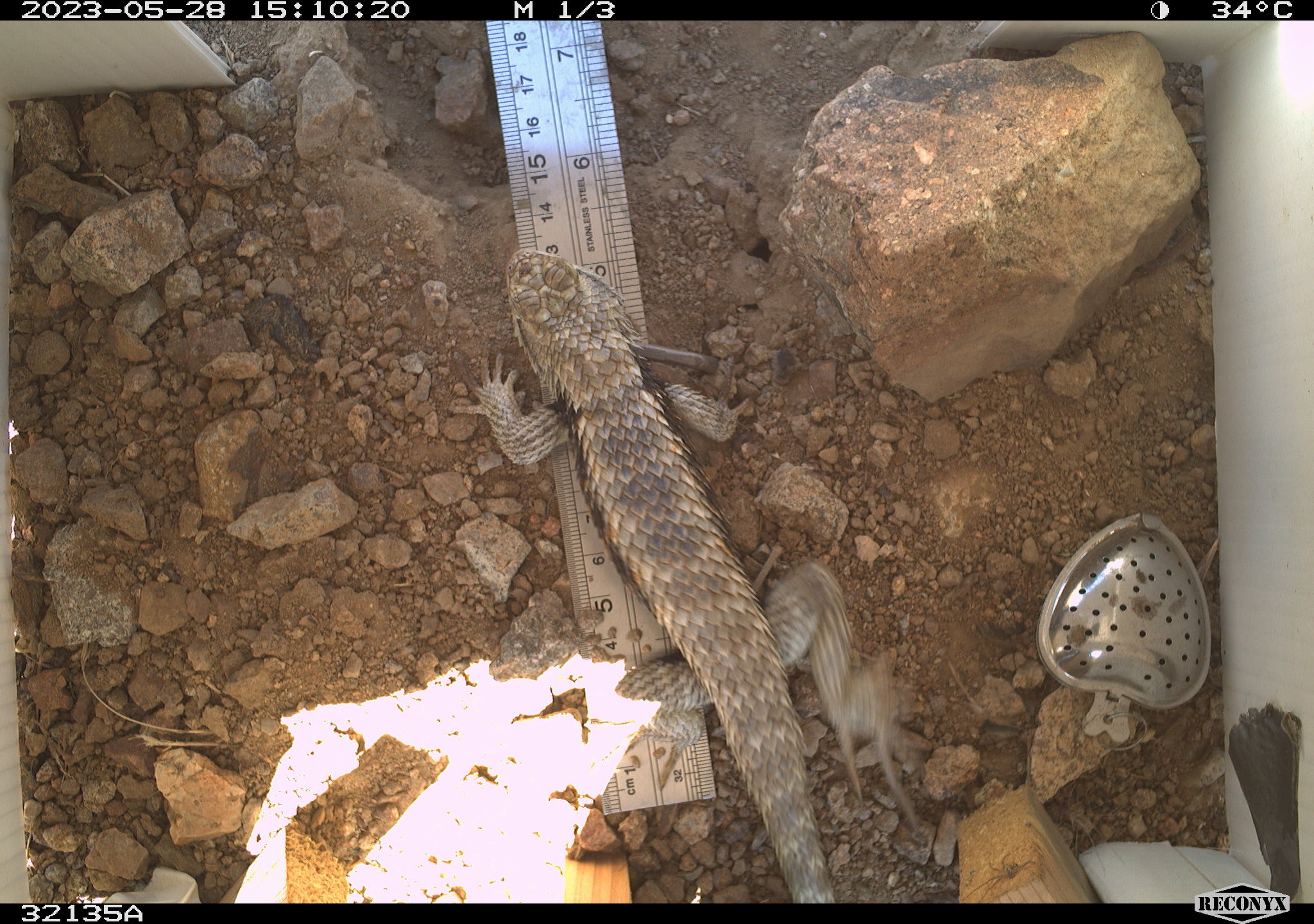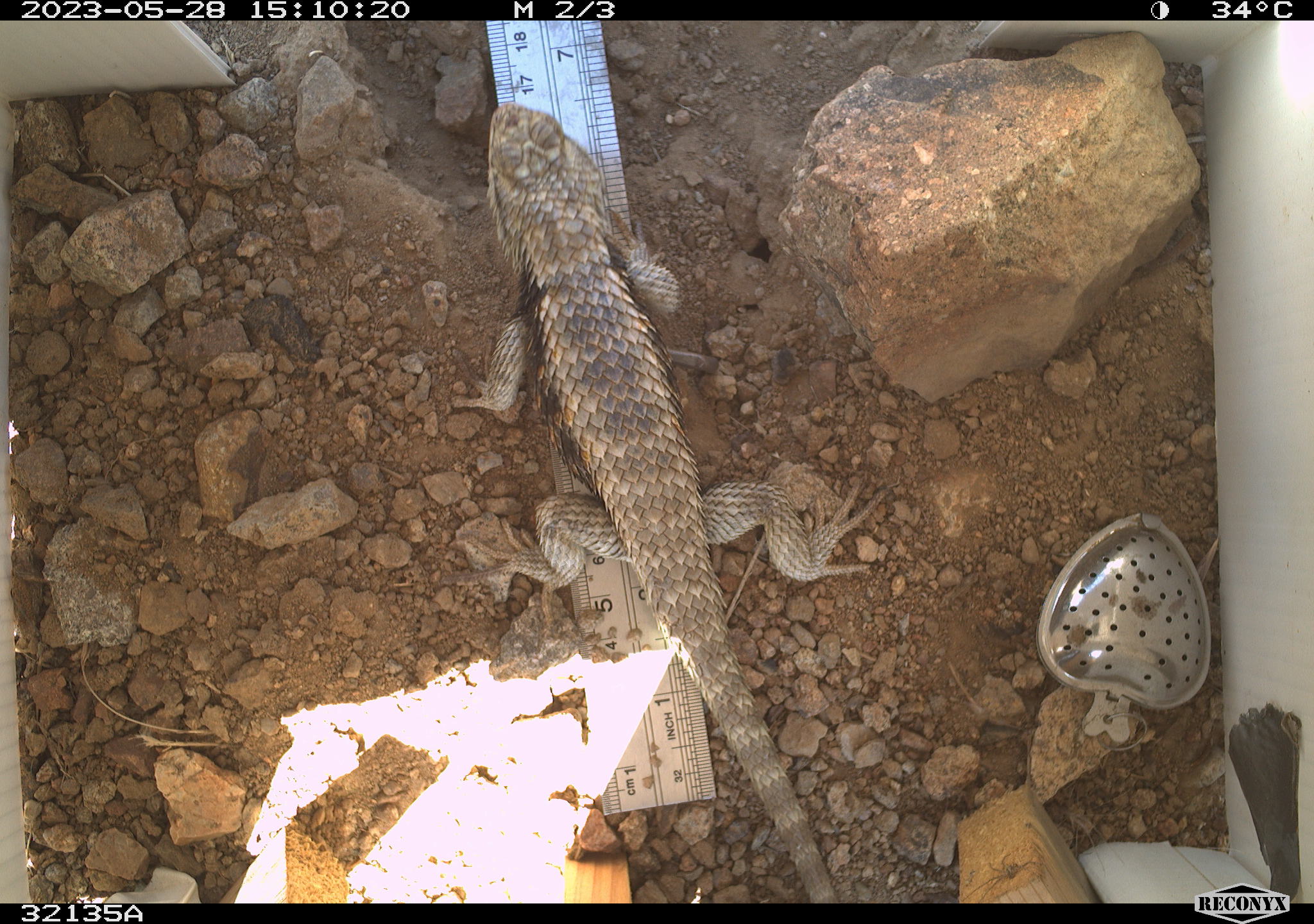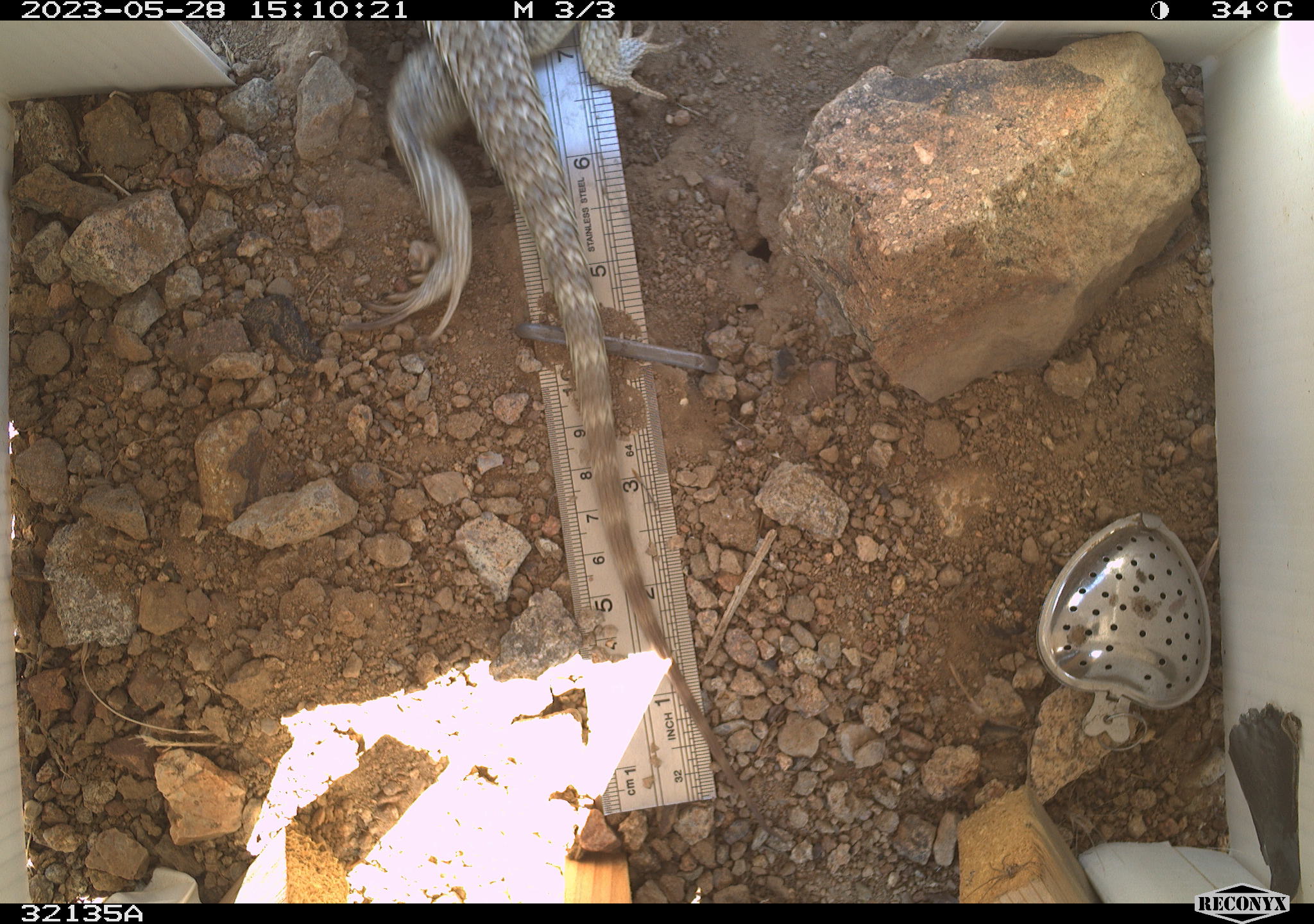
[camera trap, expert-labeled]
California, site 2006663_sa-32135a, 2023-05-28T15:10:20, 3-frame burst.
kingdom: Animalia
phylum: Chordata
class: Reptilia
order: Squamata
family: Phrynosomatidae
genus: Sceloporus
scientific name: Sceloporus uniformis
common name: yellow-backed spiny lizard